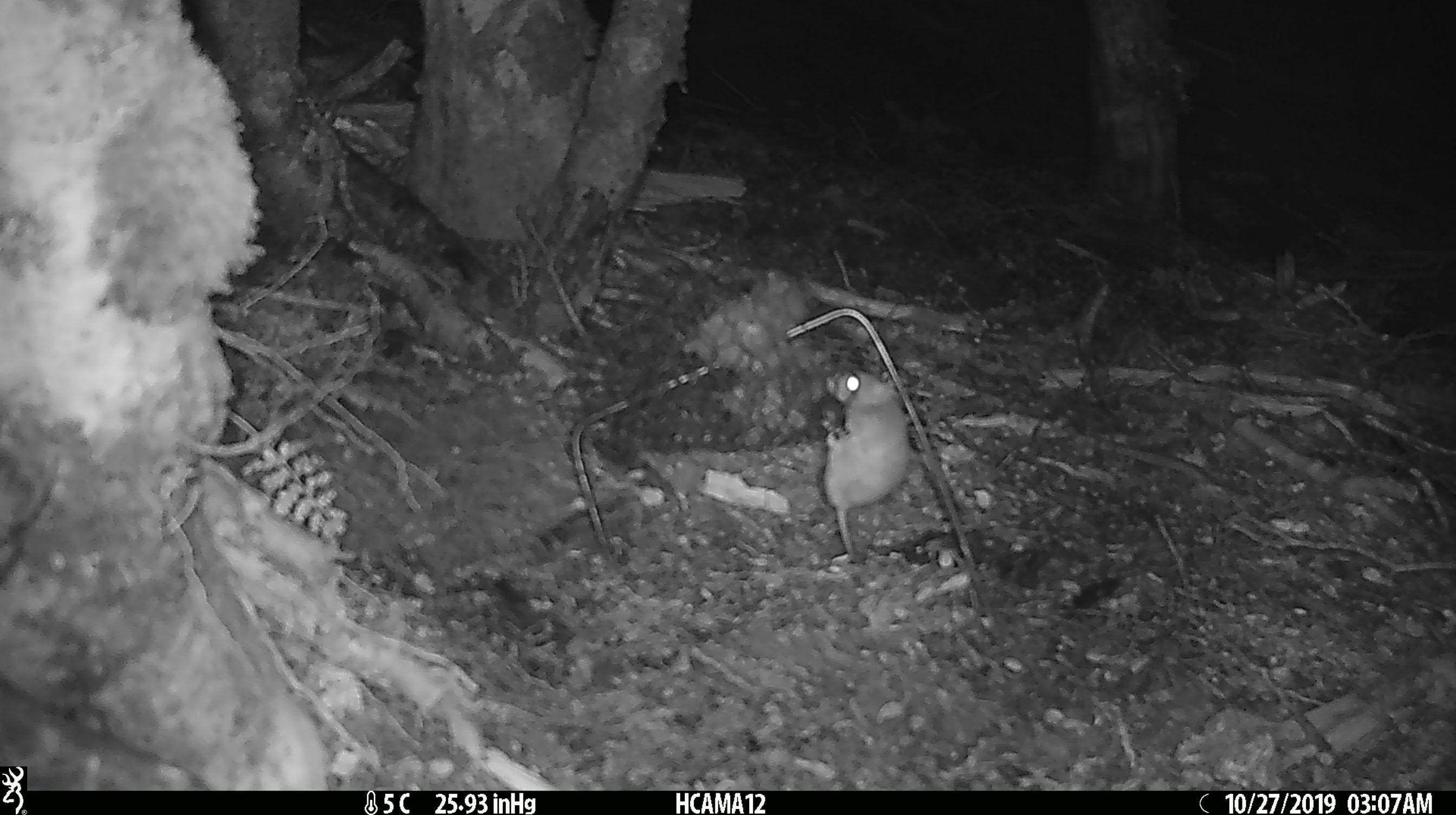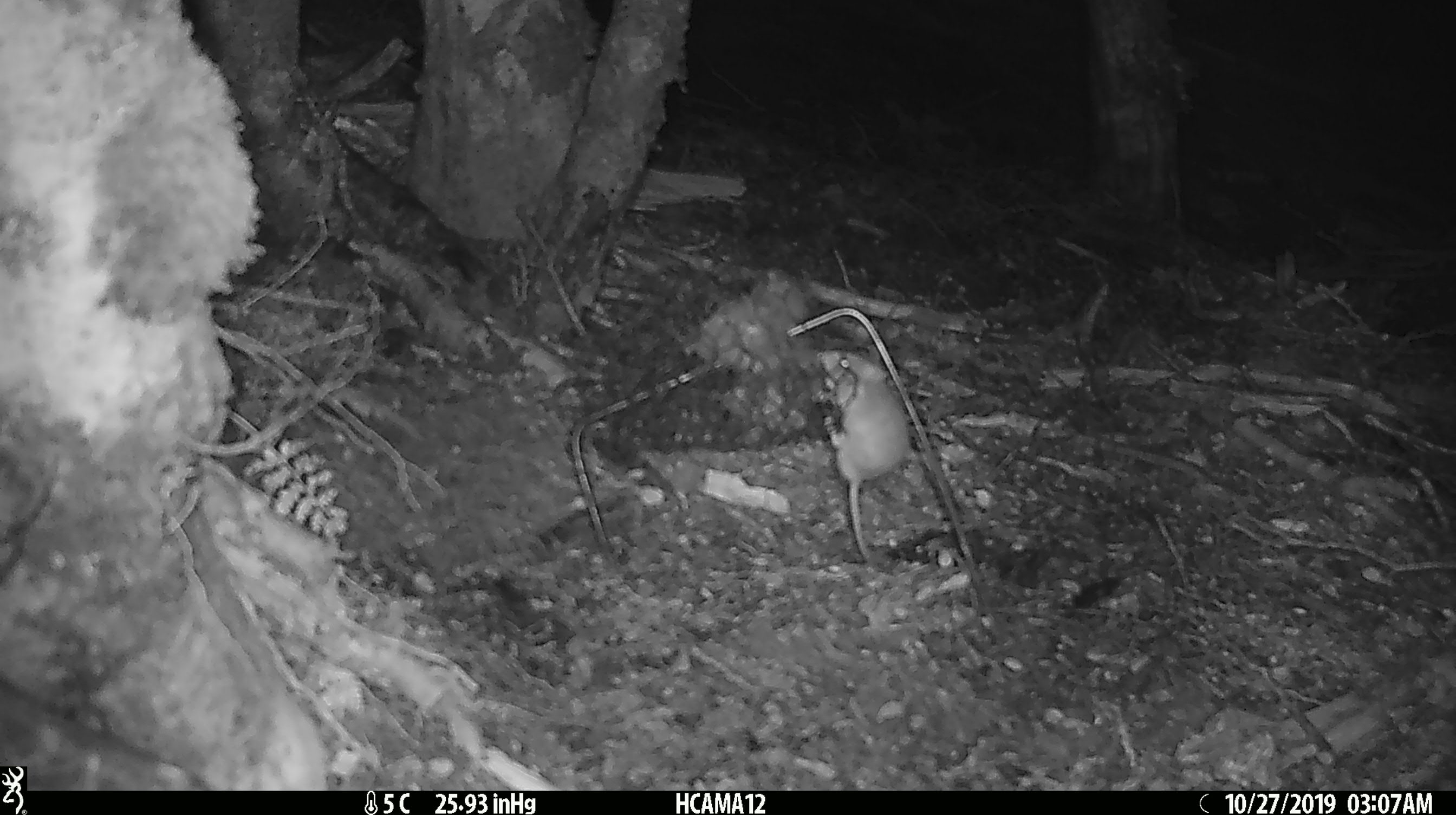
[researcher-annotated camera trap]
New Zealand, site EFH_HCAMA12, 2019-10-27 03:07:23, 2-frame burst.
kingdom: Animalia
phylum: Chordata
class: Mammalia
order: Rodentia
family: Muridae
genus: Mus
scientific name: Mus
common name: mouse